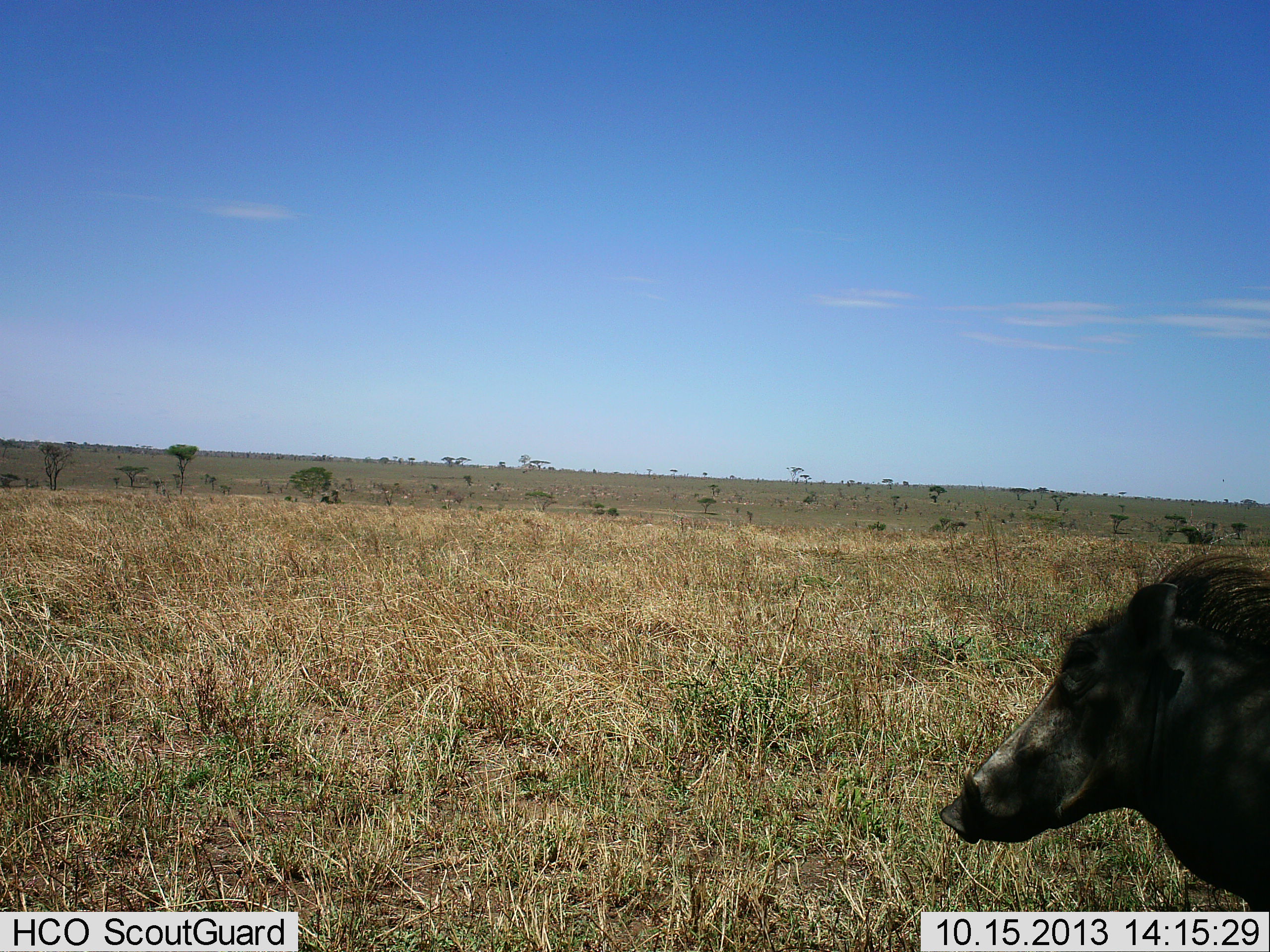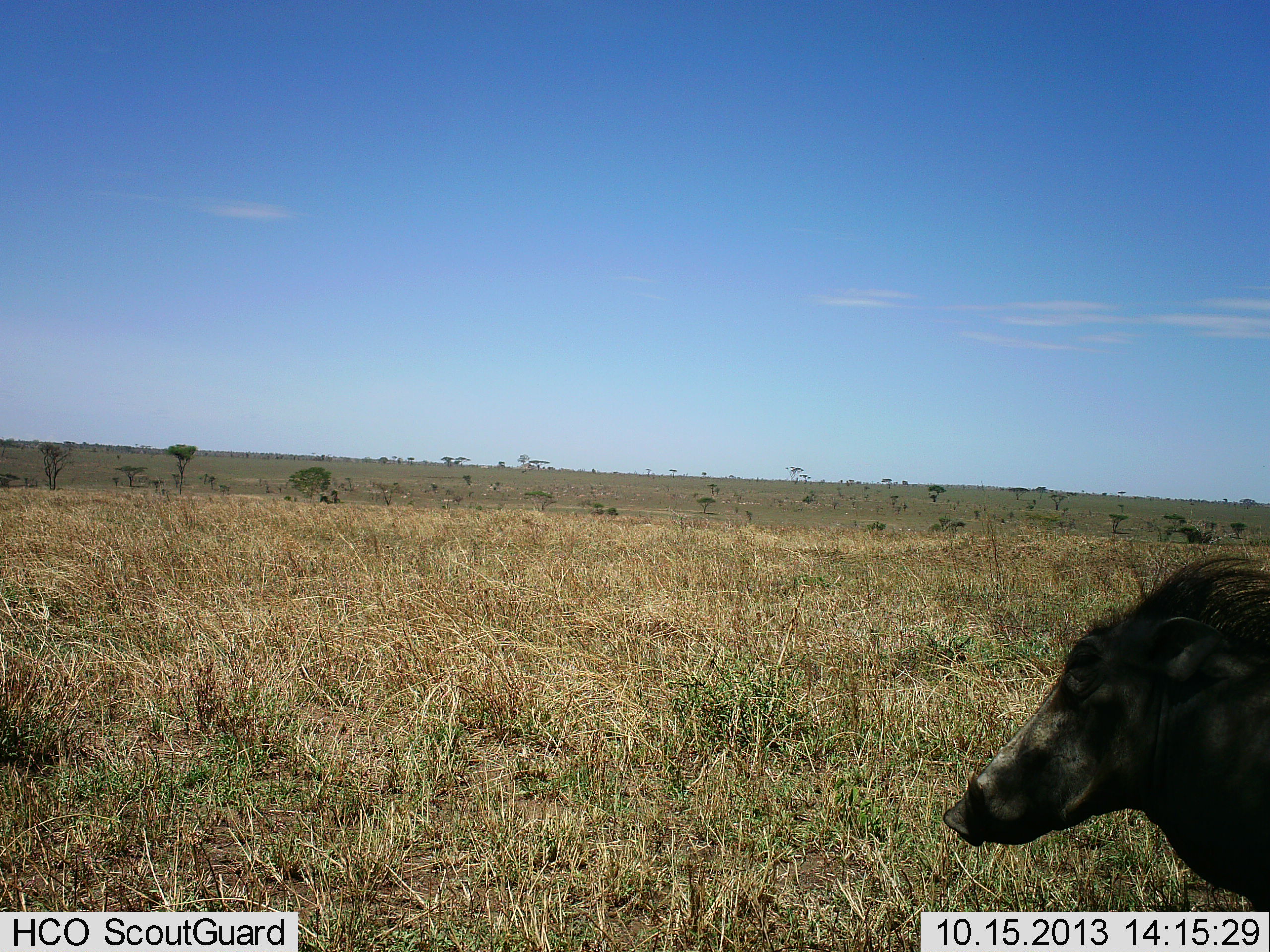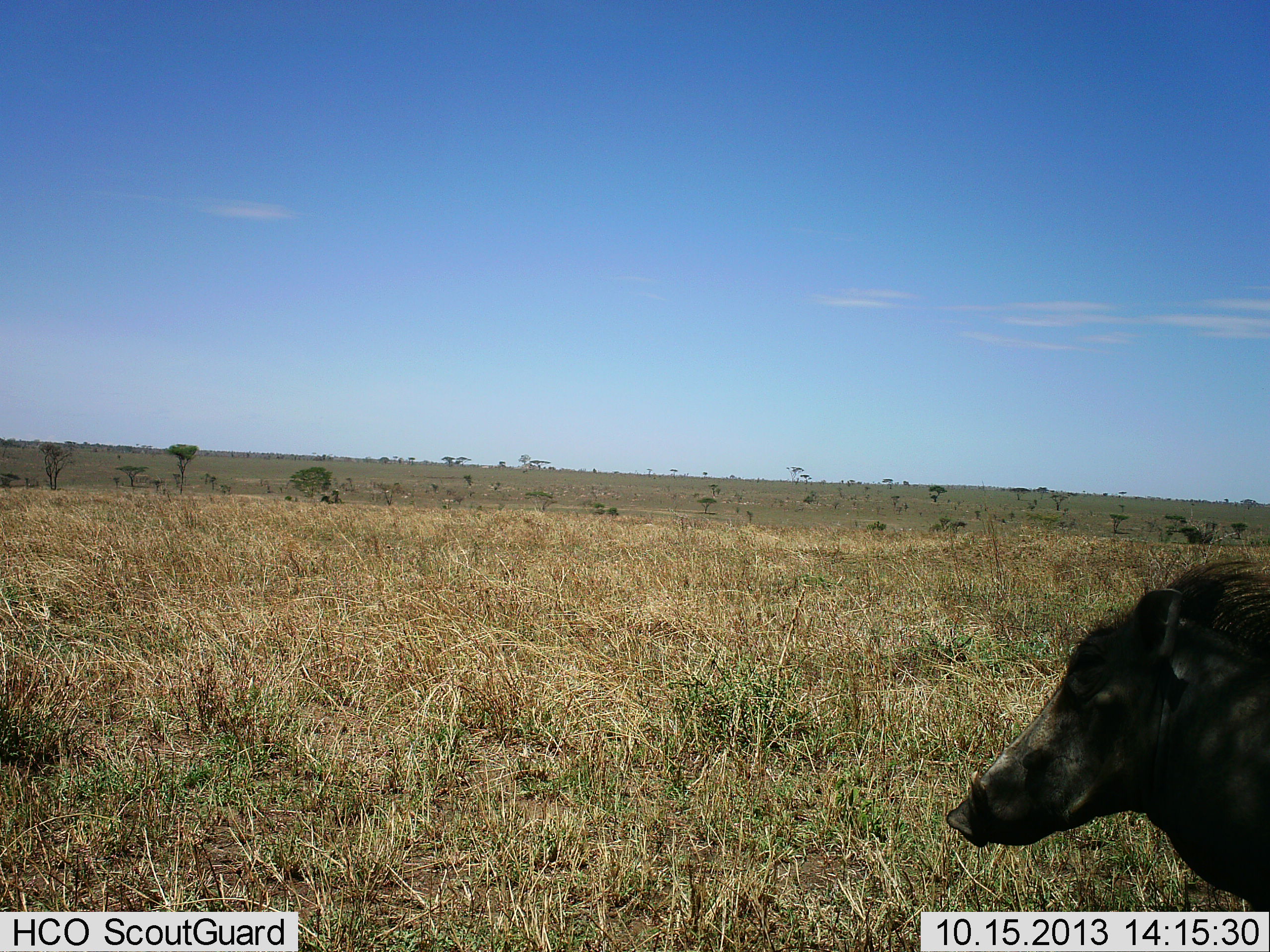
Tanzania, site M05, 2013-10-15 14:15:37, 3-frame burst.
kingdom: Animalia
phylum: Chordata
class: Mammalia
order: Artiodactyla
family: Suidae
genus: Phacochoerus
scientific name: Phacochoerus africanus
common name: warthog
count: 1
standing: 80%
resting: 0%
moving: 20%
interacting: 0%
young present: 0%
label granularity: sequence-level